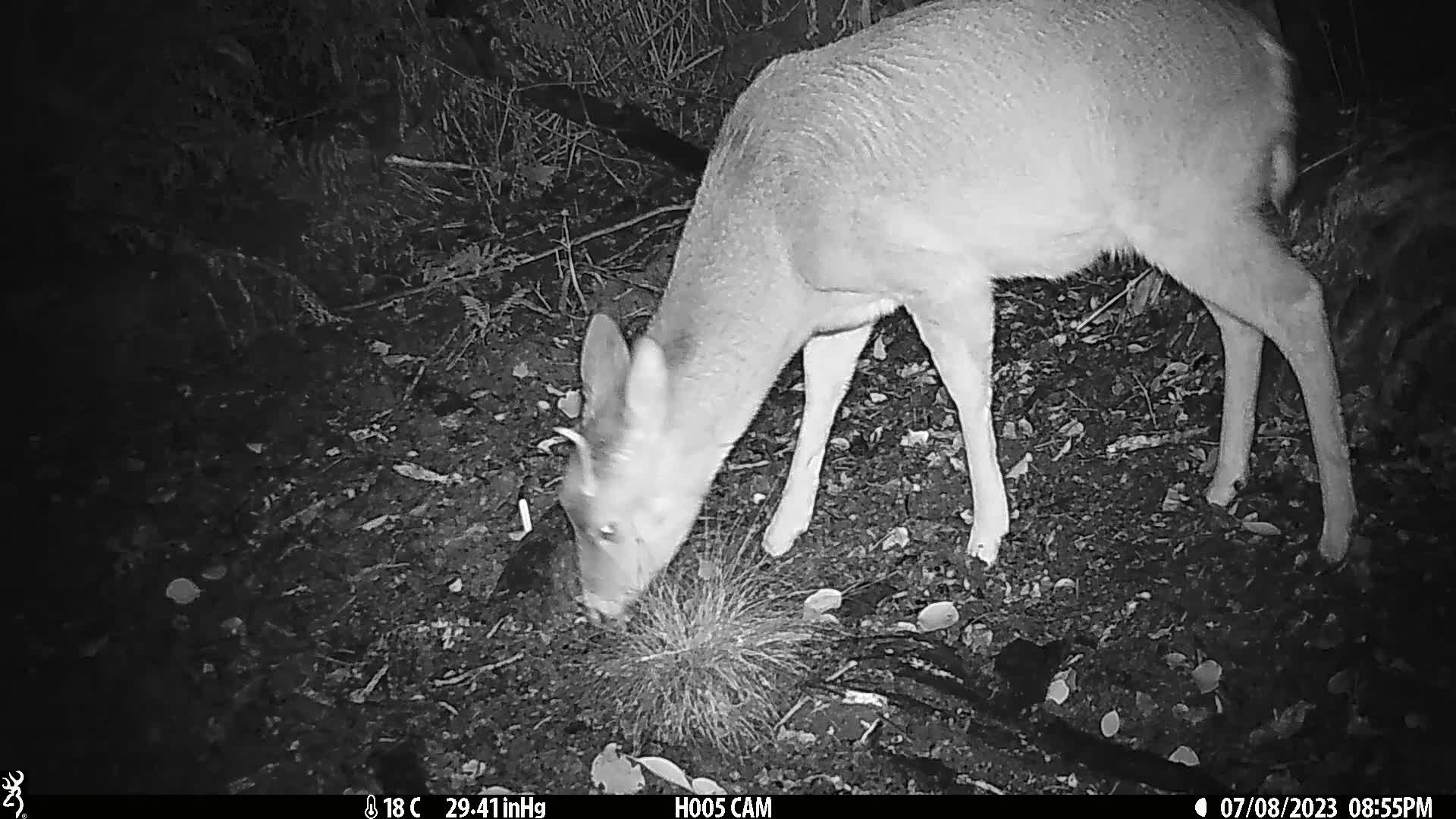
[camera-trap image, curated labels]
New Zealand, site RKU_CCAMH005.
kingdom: Animalia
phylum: Chordata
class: Mammalia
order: Artiodactyla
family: Cervidae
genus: Odocoileus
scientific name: Odocoileus virginianus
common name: white-tailed deer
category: white tailed deer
White tailed deer (white-tailed deer) (Odocoileus virginianus).